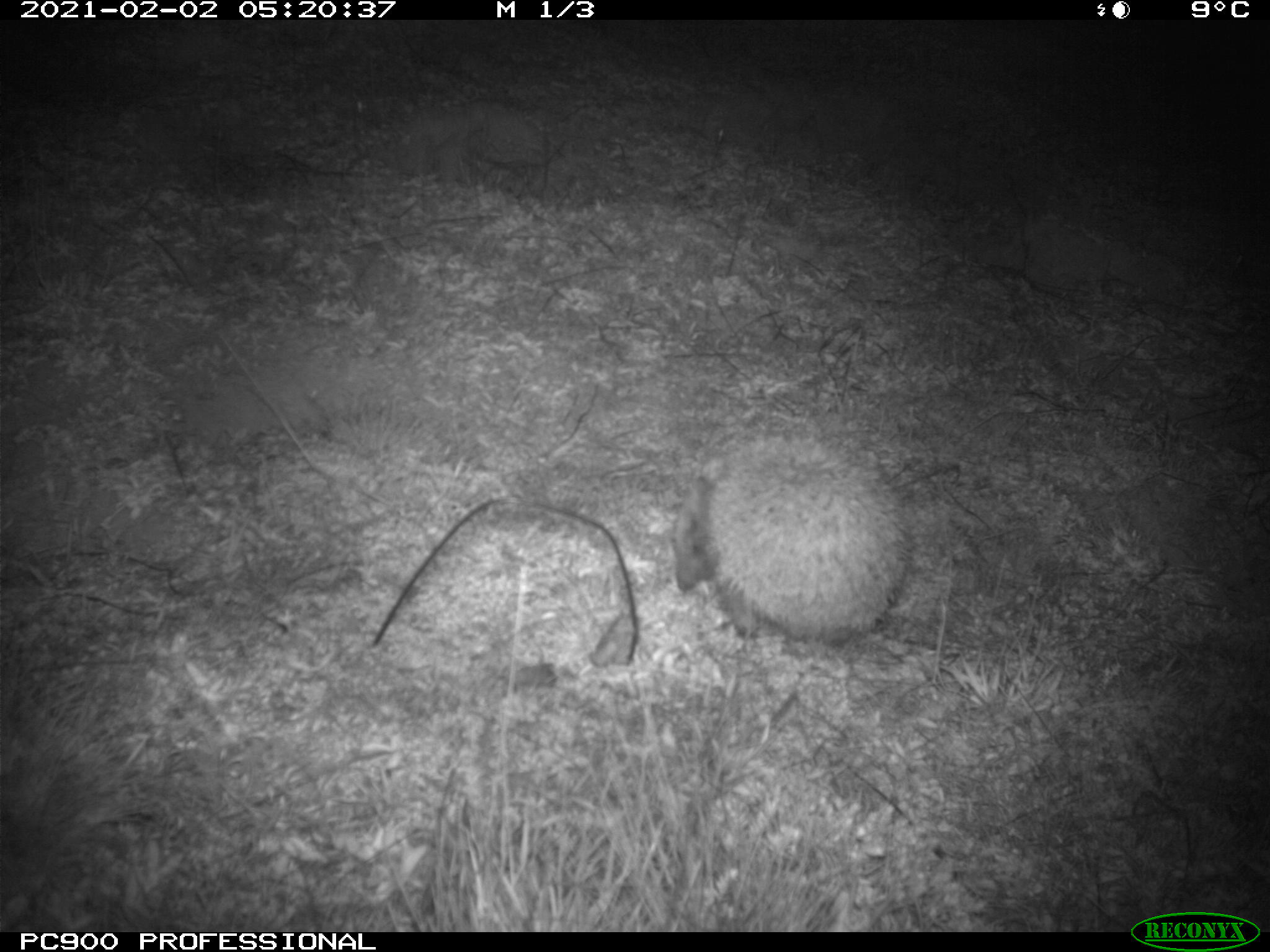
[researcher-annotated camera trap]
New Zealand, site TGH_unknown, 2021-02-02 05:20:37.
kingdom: Animalia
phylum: Chordata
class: Mammalia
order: Eulipotyphla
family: Erinaceidae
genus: Erinaceus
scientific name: Erinaceus europaeus europaeus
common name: european hedgehog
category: hedgehog